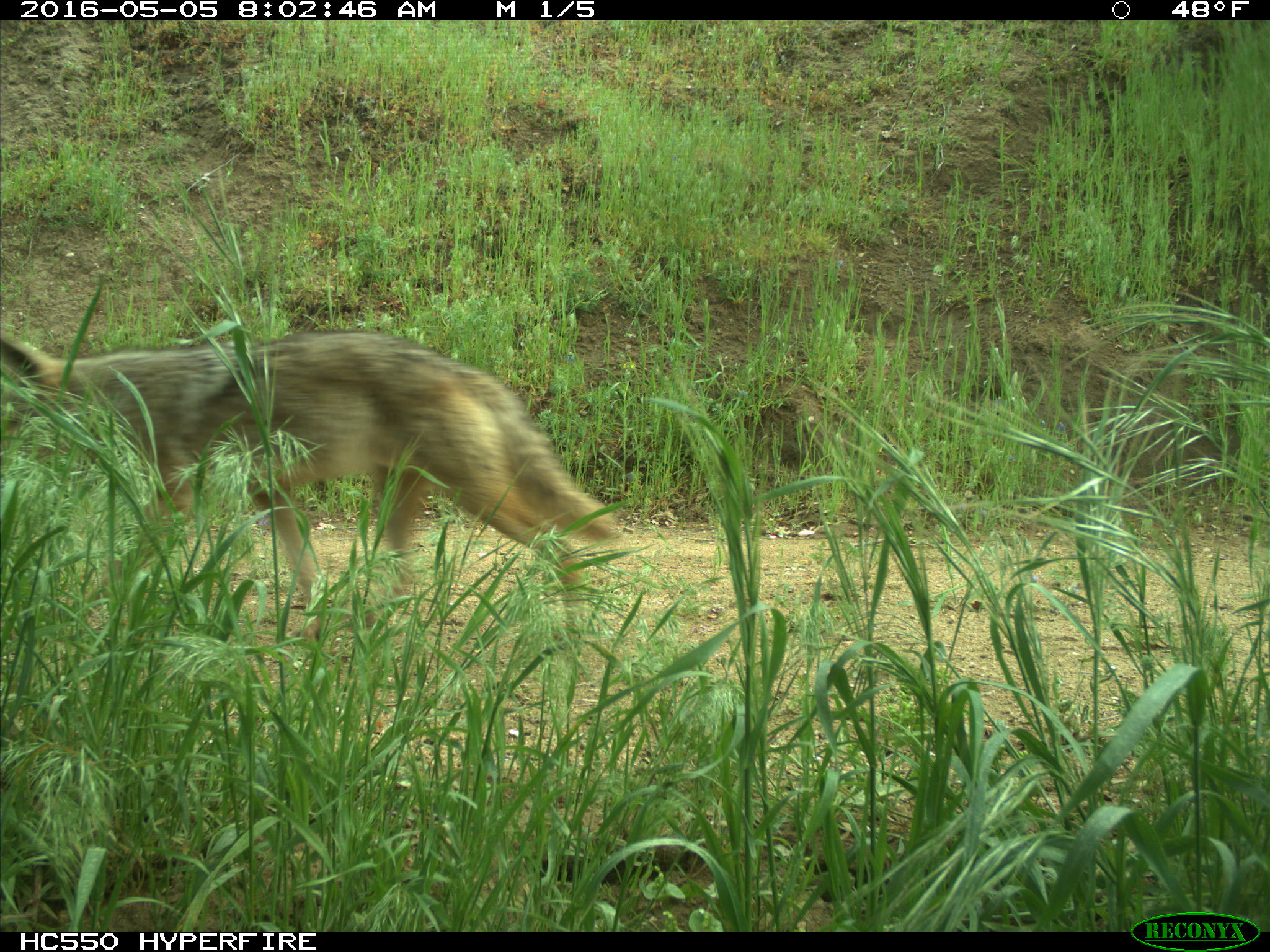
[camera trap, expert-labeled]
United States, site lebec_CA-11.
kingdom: Animalia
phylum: Chordata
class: Mammalia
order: Carnivora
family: Canidae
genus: Canis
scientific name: Canis latrans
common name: coyote